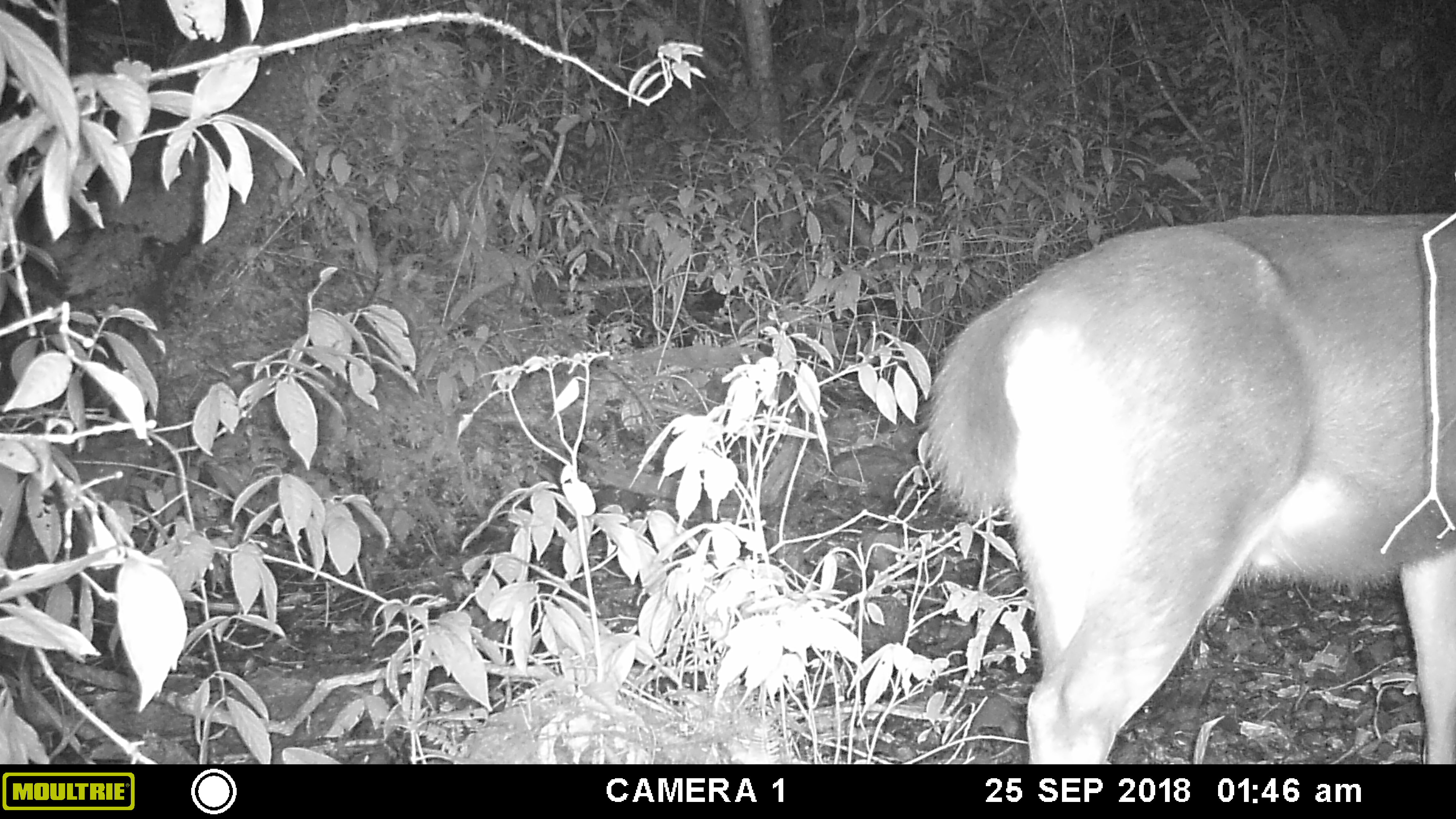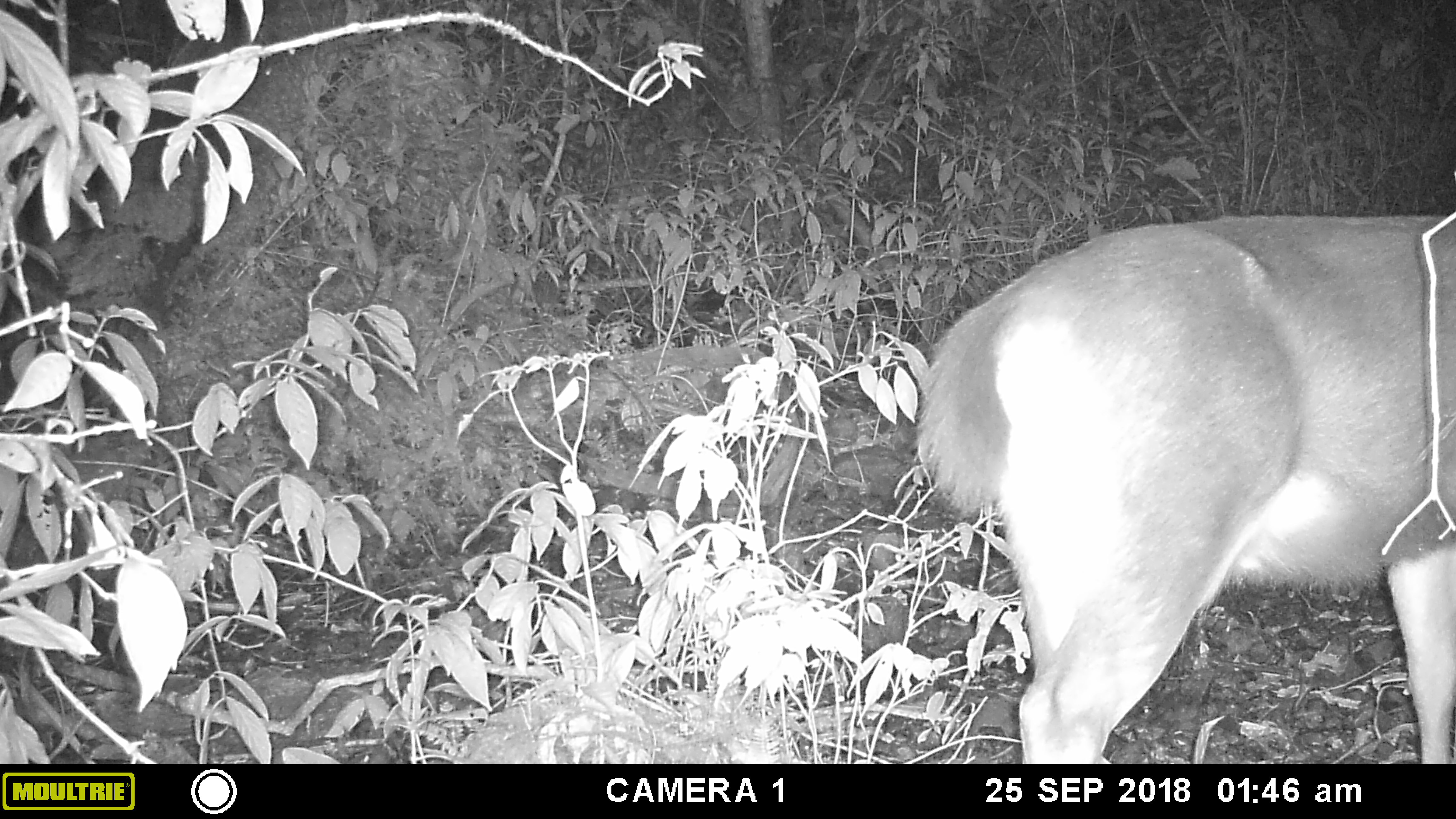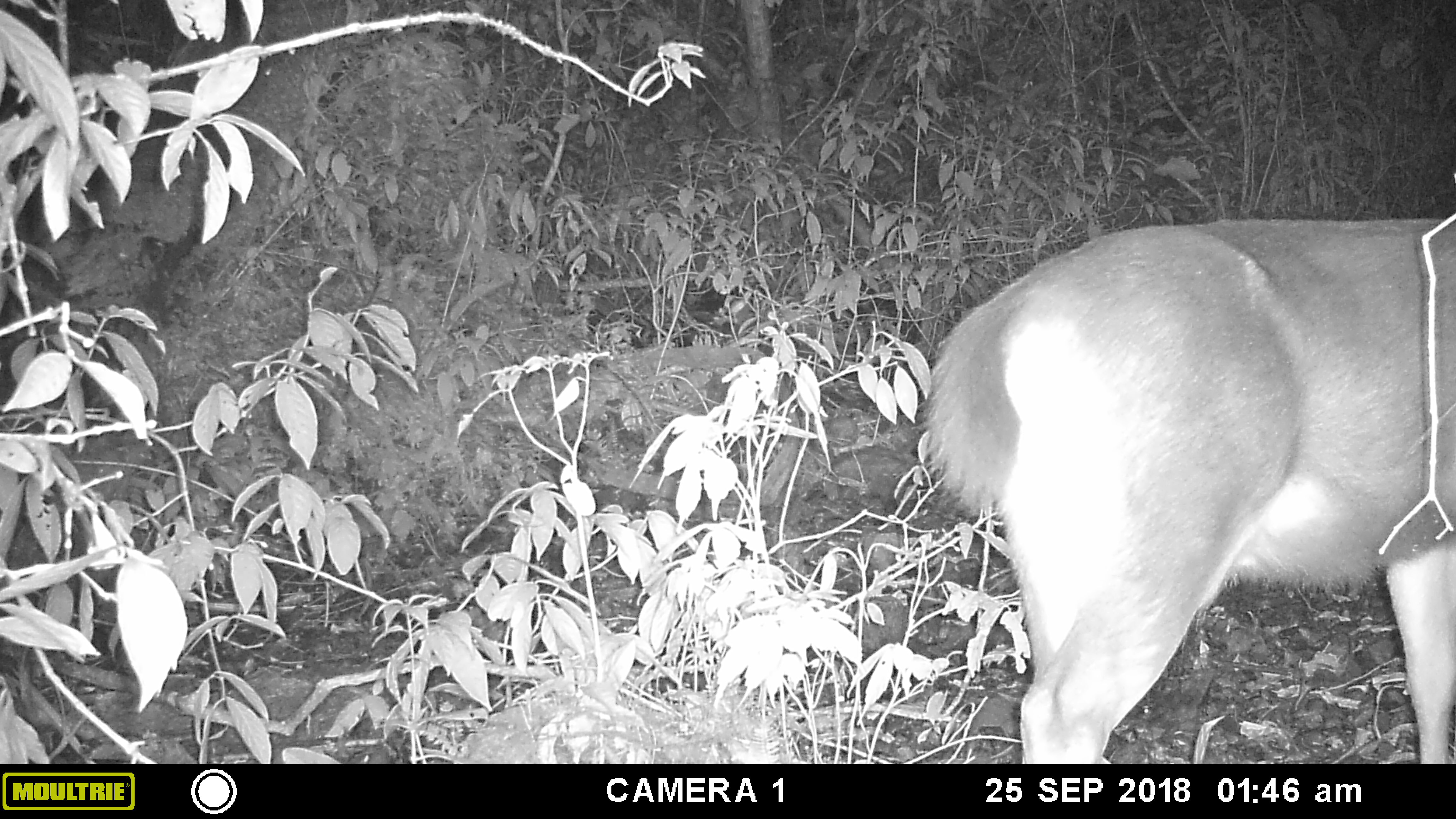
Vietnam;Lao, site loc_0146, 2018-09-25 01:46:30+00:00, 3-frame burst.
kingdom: Animalia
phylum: Chordata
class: Mammalia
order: Artiodactyla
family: Cervidae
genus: Rusa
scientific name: Rusa unicolor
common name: sambar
Sambar (Rusa unicolor). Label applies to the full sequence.